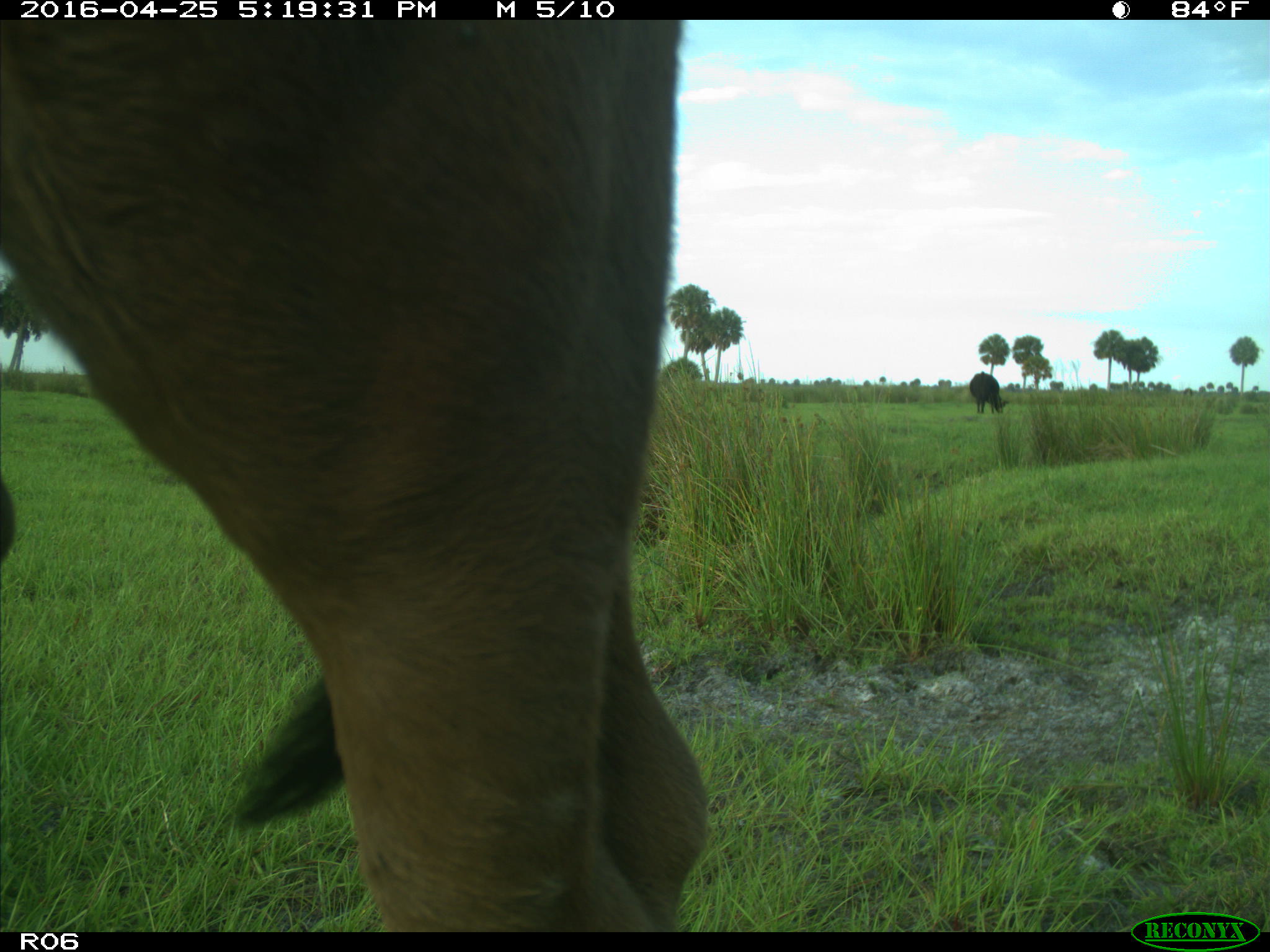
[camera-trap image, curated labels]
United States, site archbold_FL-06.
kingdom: Animalia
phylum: Chordata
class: Mammalia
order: Artiodactyla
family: Bovidae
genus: Bos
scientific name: Bos taurus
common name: domestic cow